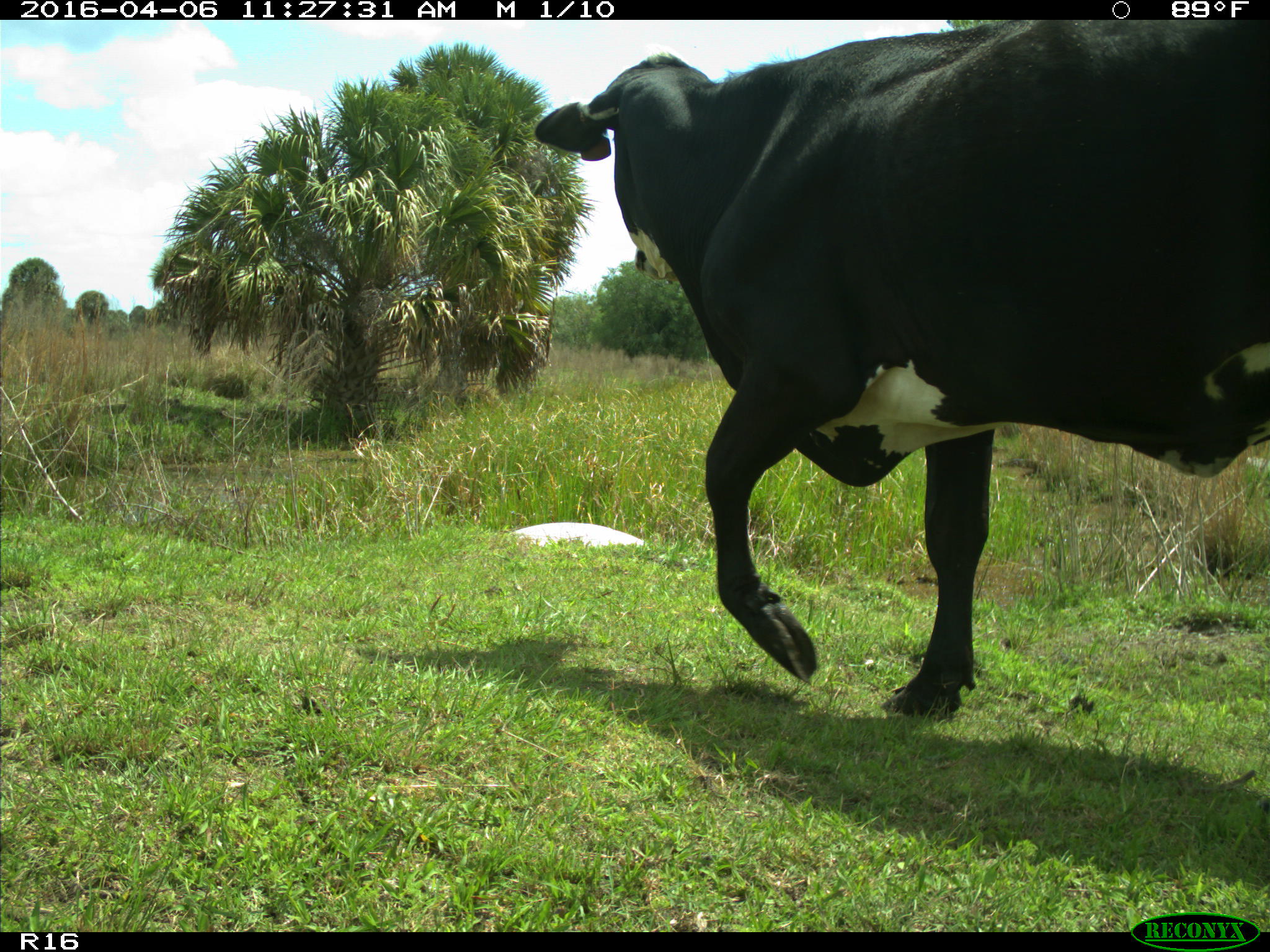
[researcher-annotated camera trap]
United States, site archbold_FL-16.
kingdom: Animalia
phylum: Chordata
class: Mammalia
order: Artiodactyla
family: Bovidae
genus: Bos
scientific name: Bos taurus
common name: domestic cow